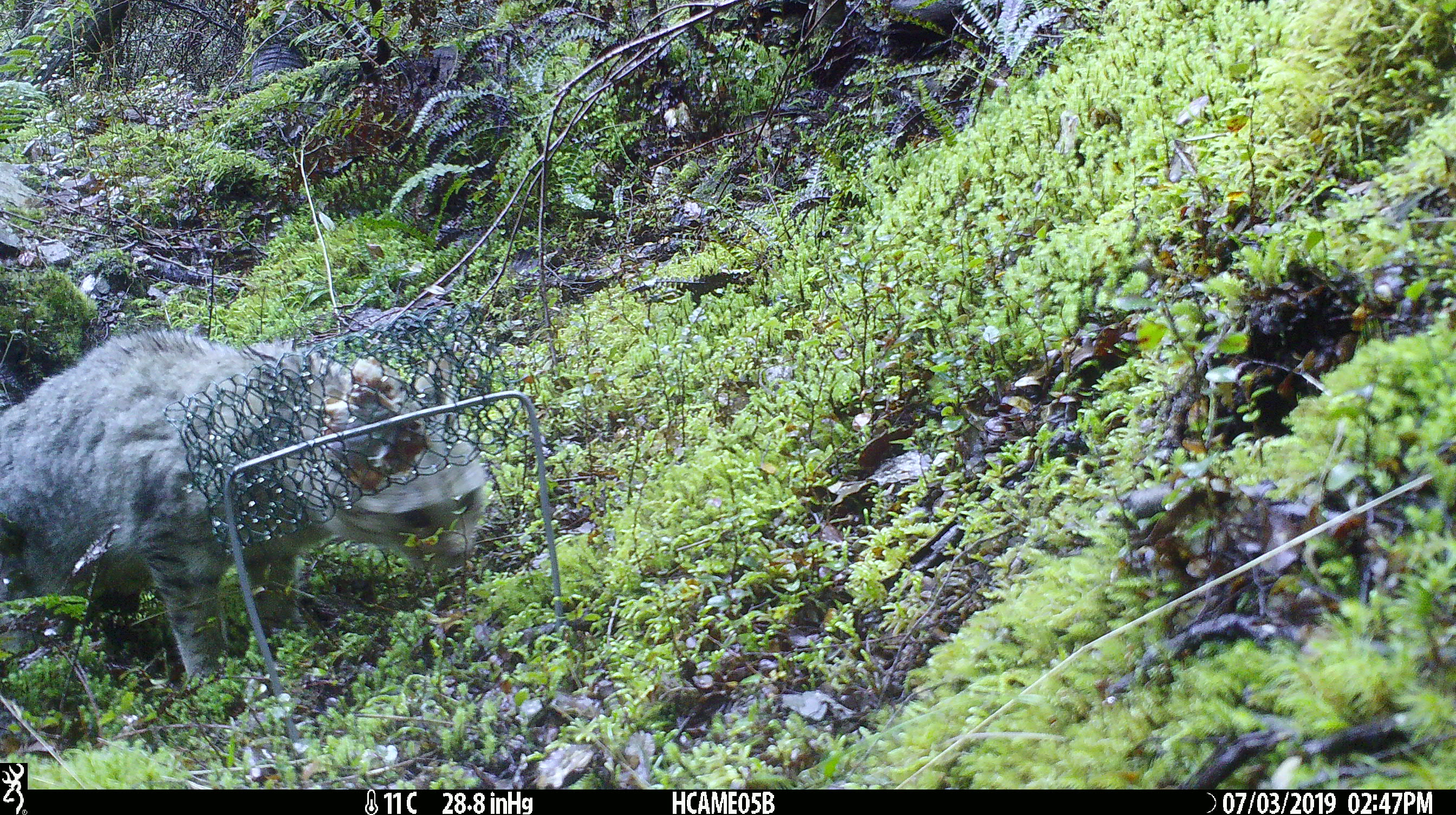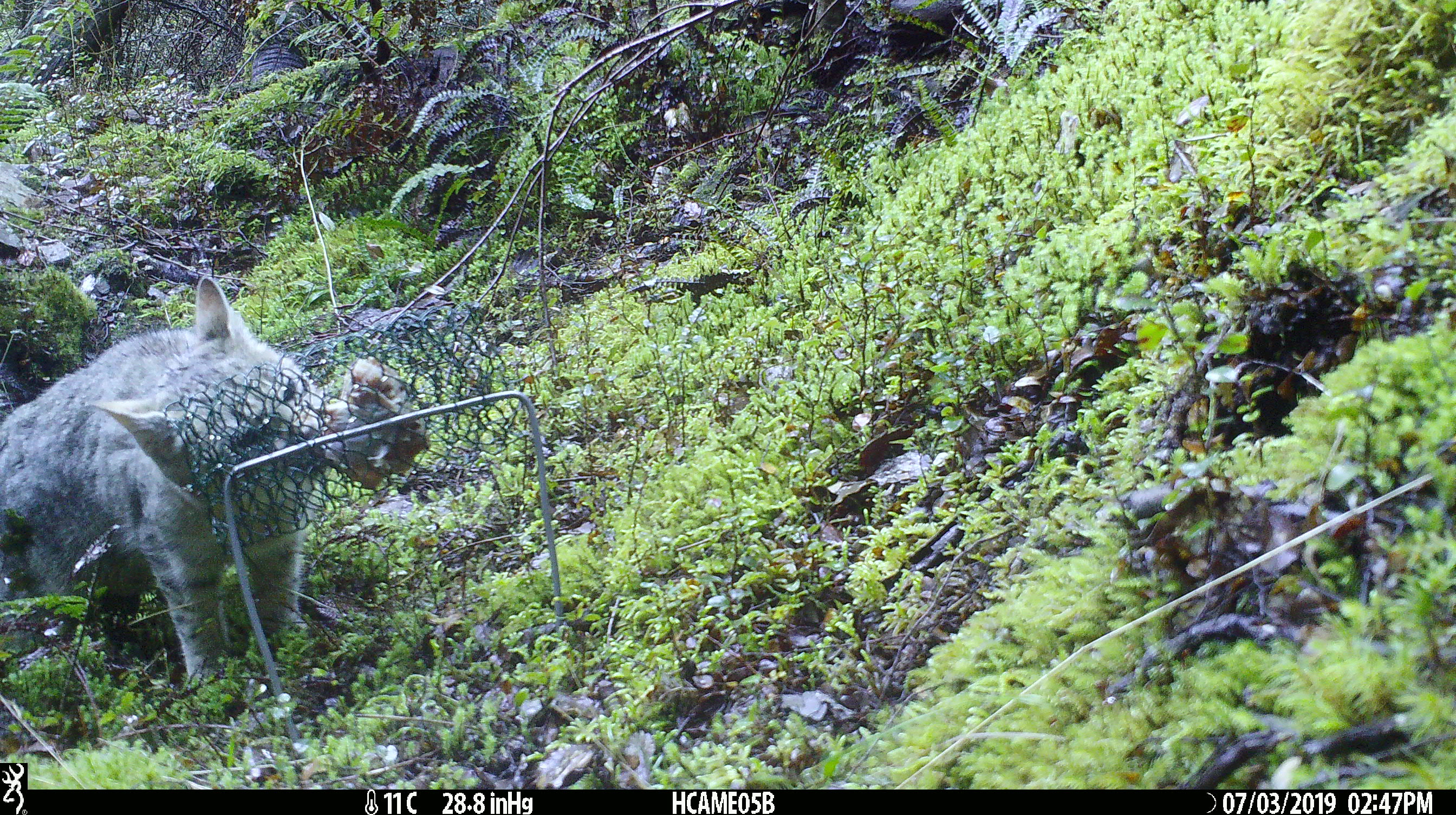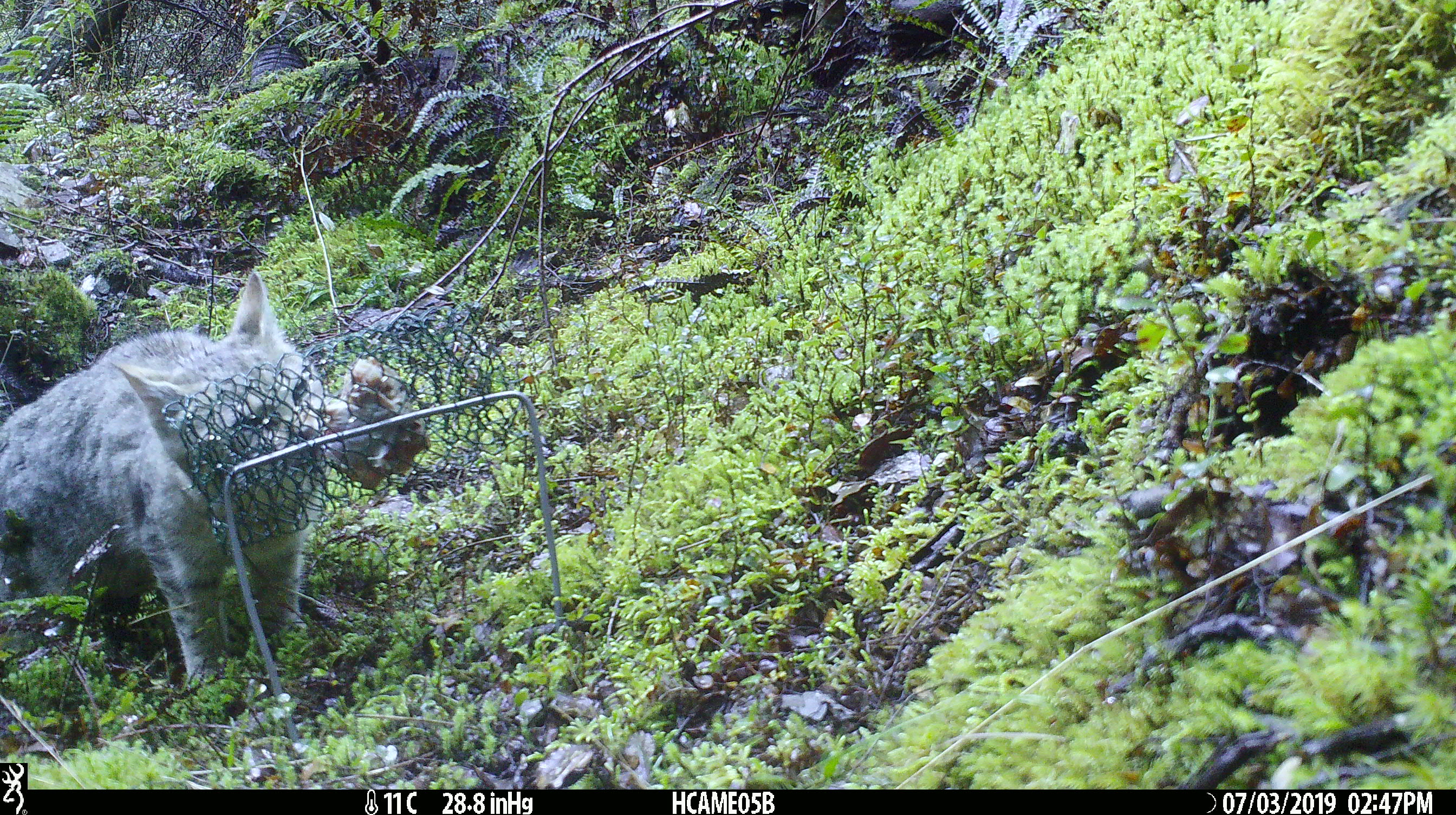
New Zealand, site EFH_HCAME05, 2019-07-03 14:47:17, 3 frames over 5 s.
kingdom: Animalia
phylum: Chordata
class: Mammalia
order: Carnivora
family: Felidae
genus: Felis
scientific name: Felis catus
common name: domestic cat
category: cat